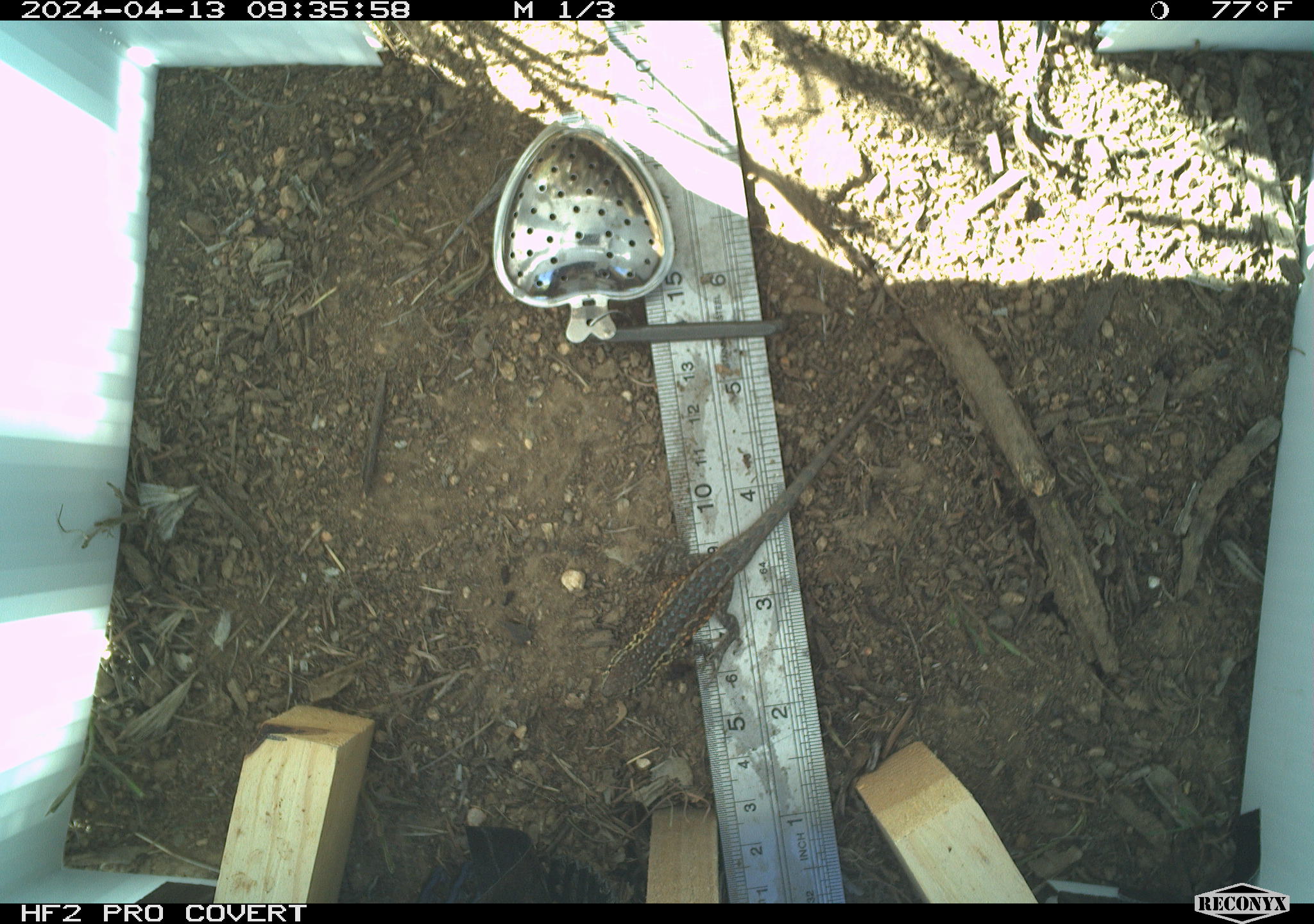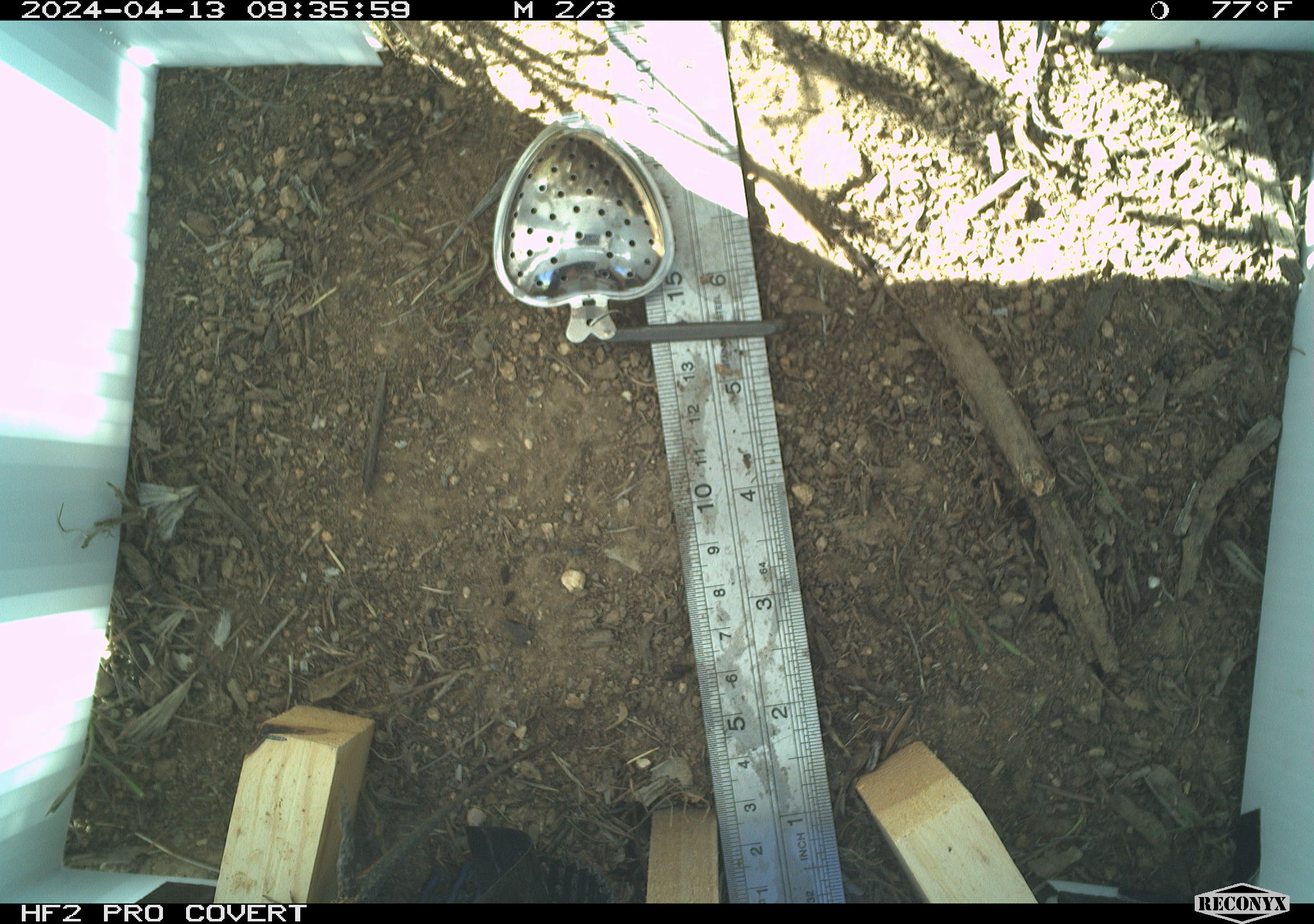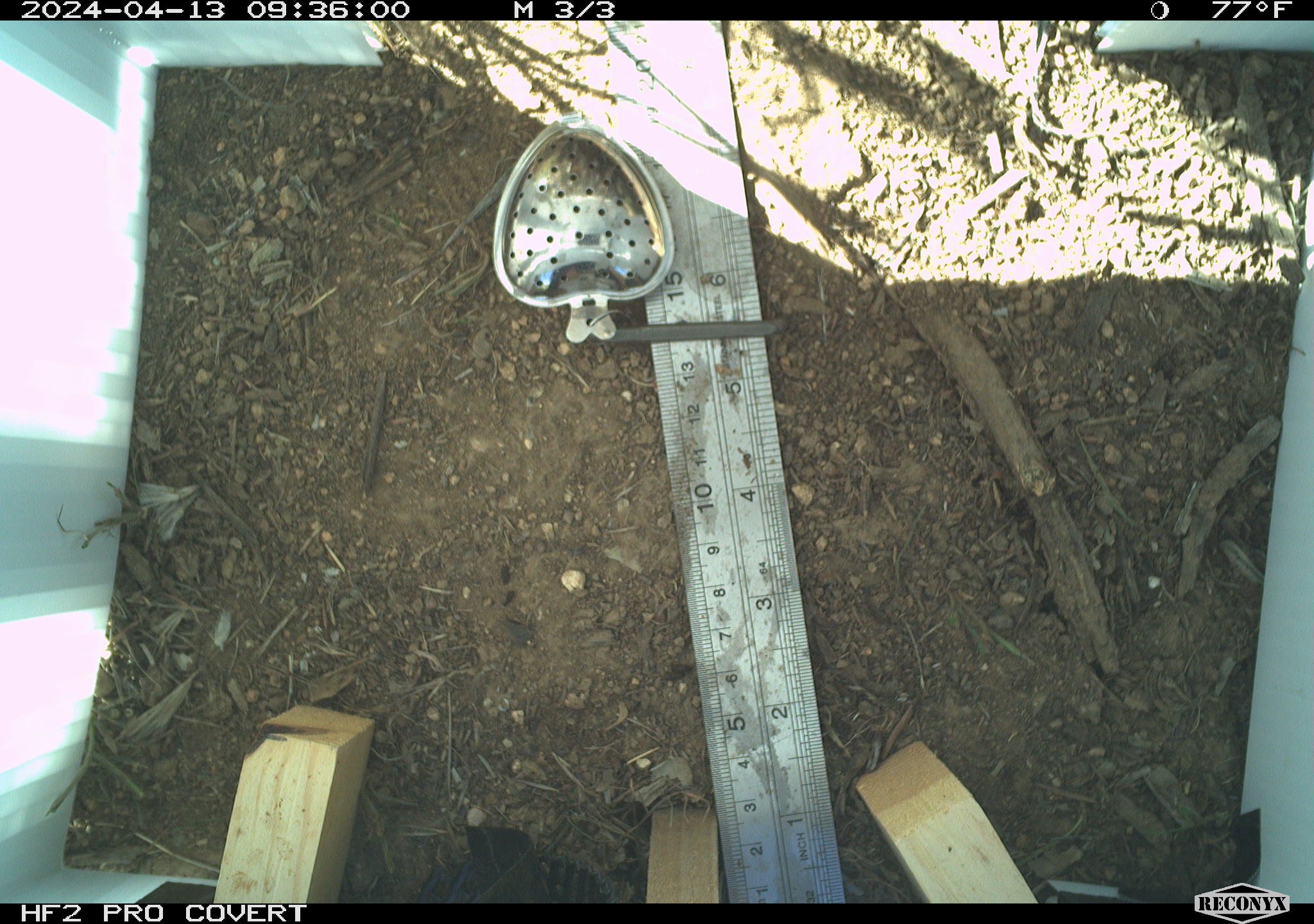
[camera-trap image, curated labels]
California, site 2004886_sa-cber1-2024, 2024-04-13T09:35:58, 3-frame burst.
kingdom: Animalia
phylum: Chordata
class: Reptilia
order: Squamata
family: Phrynosomatidae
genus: Uta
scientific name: Uta stansburiana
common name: common side-blotched lizard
Common side-blotched lizard (Uta stansburiana).